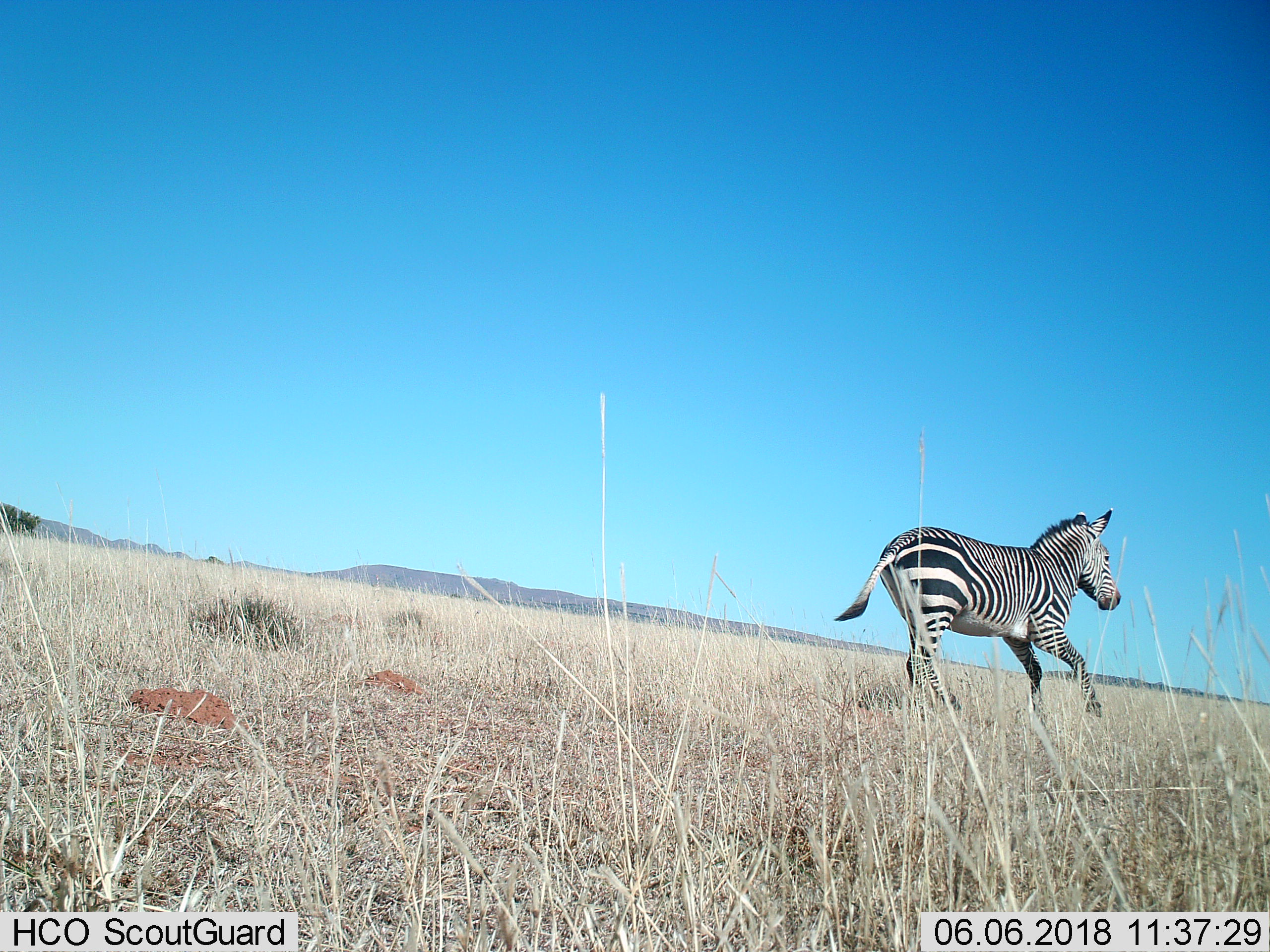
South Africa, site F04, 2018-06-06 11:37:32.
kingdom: Animalia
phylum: Chordata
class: Mammalia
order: Perissodactyla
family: Equidae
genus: Equus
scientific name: Equus zebra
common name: mountain zebra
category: zebramountain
Zebramountain (mountain zebra) (Equus zebra), count 1. Behavior (volunteer vote fractions): standing 0%, resting 0%, moving 100%, interacting 0%. Young present (vote fraction): 0%. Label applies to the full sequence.